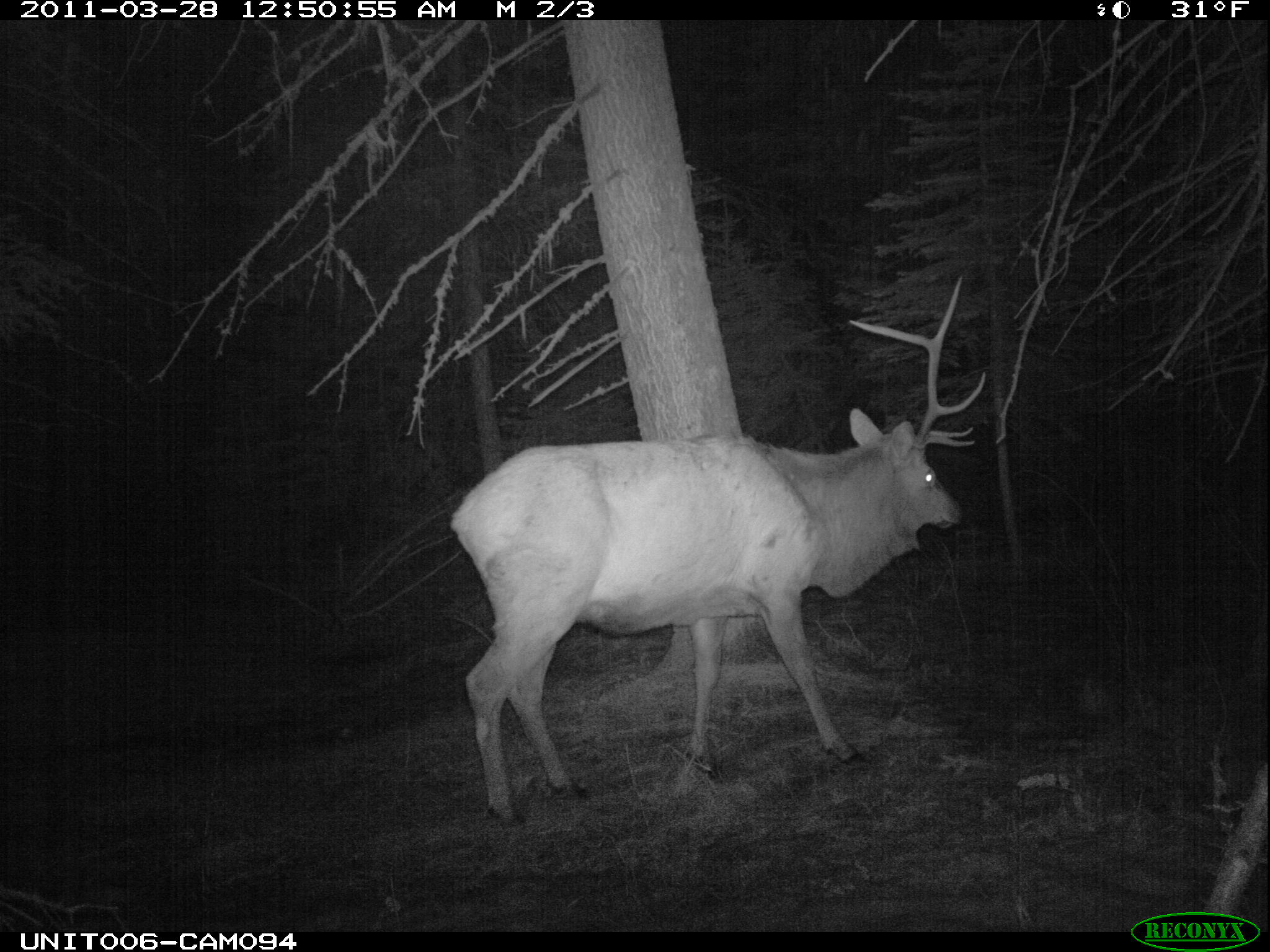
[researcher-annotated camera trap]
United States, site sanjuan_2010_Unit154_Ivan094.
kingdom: Animalia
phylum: Chordata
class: Mammalia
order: Artiodactyla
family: Cervidae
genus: Cervus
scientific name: Cervus elaphus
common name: red deer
Cervus elaphus (red deer).